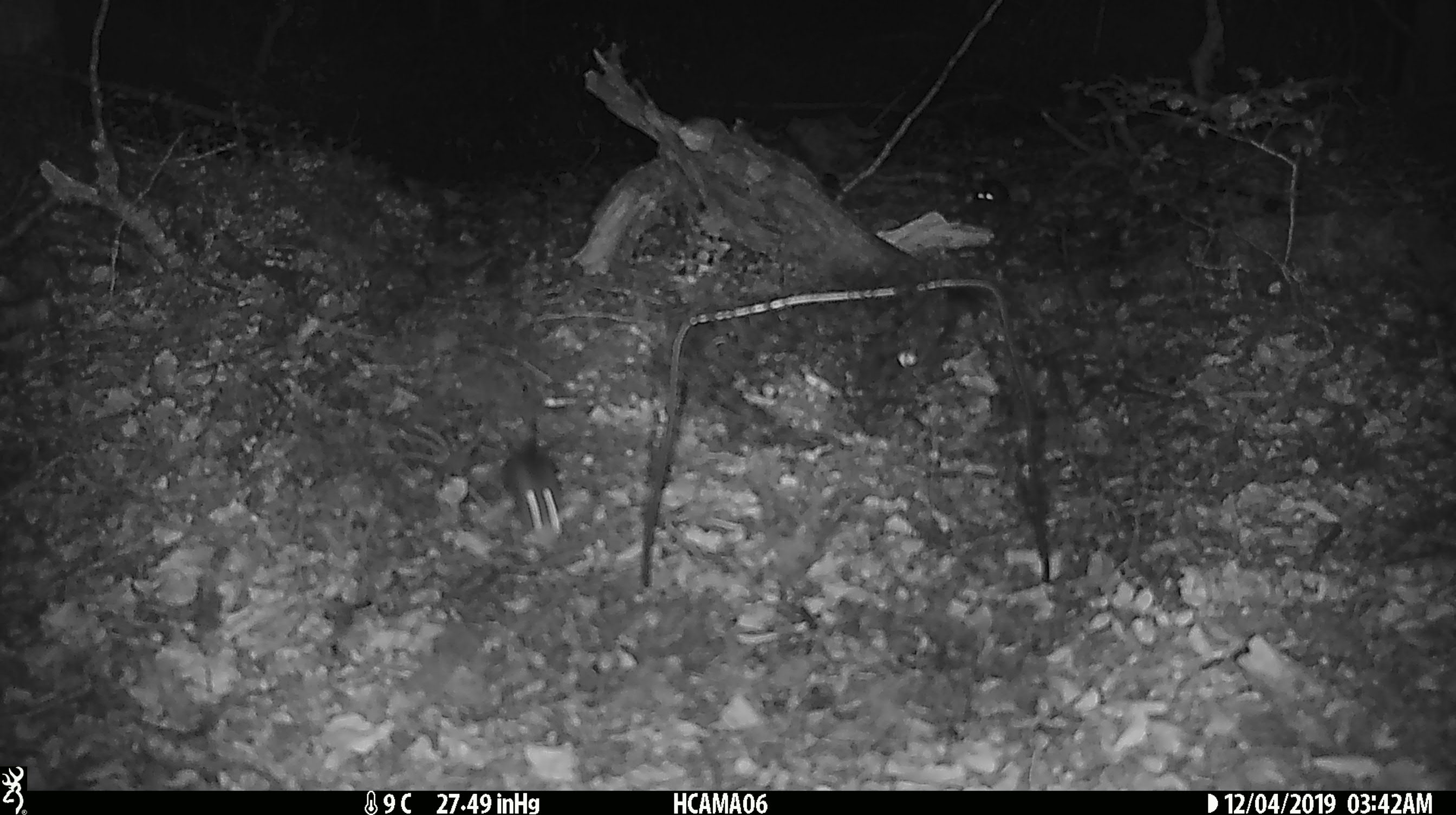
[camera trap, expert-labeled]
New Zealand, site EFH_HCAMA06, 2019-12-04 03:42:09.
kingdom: Animalia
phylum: Chordata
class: Mammalia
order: Rodentia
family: Muridae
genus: Mus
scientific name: Mus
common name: mouse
Mouse (Mus).